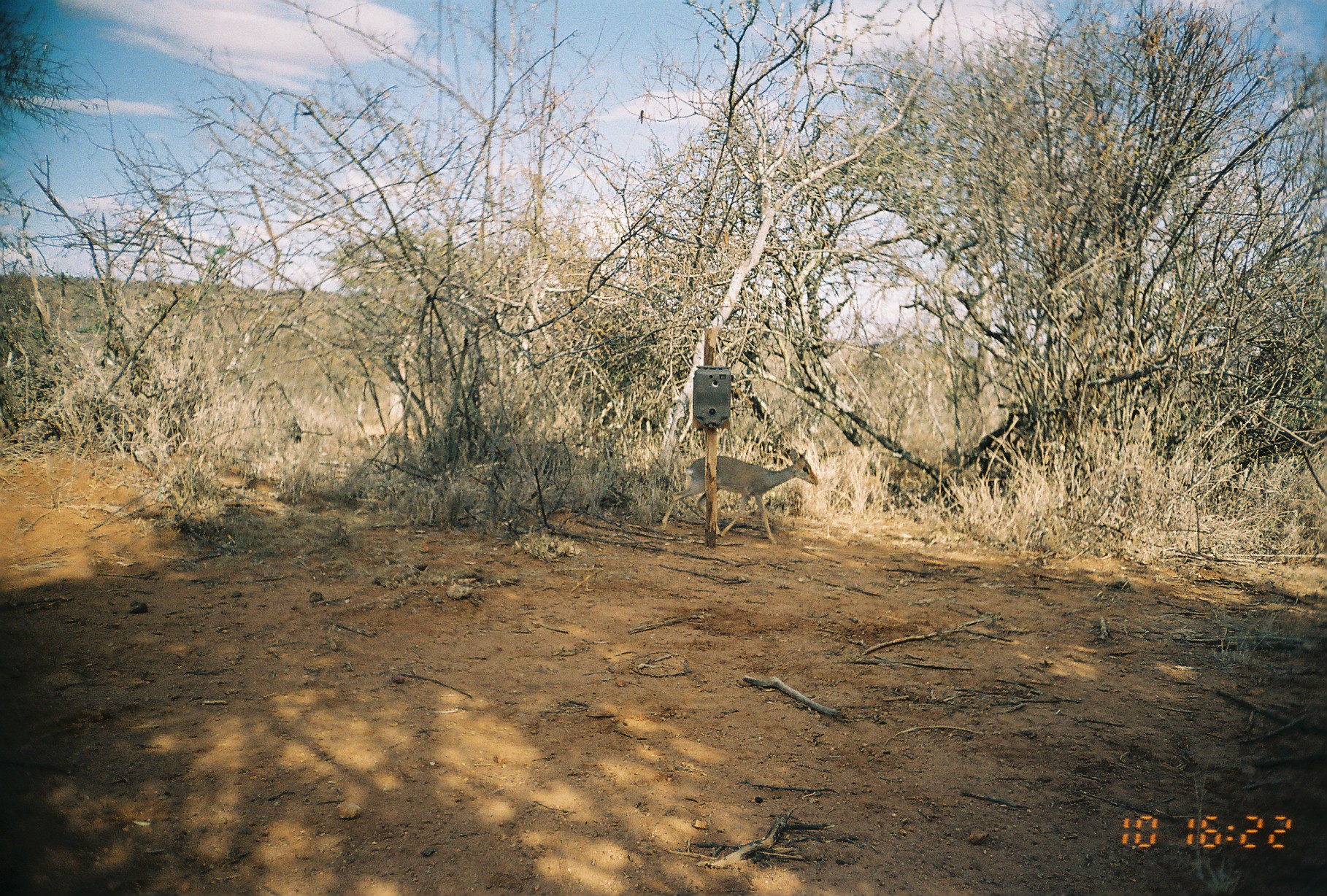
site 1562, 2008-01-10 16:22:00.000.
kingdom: Animalia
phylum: Chordata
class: Mammalia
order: Artiodactyla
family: Bovidae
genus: Madoqua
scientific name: Madoqua guentheri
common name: günther's dik-dik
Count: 1.